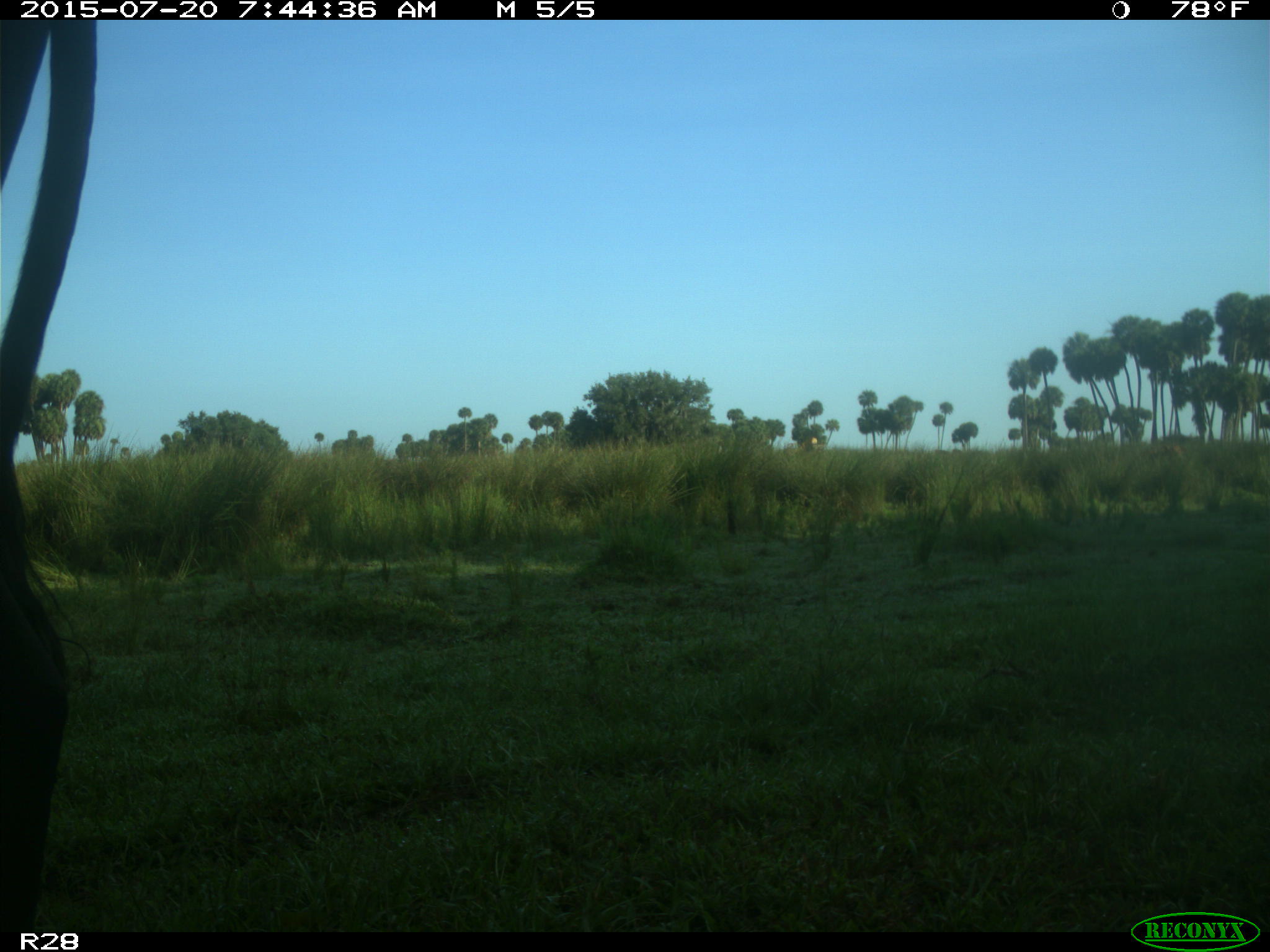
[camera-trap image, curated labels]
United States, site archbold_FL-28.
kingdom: Animalia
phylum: Chordata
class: Mammalia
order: Artiodactyla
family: Bovidae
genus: Bos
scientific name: Bos taurus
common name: domestic cow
Bos taurus (domestic cow).